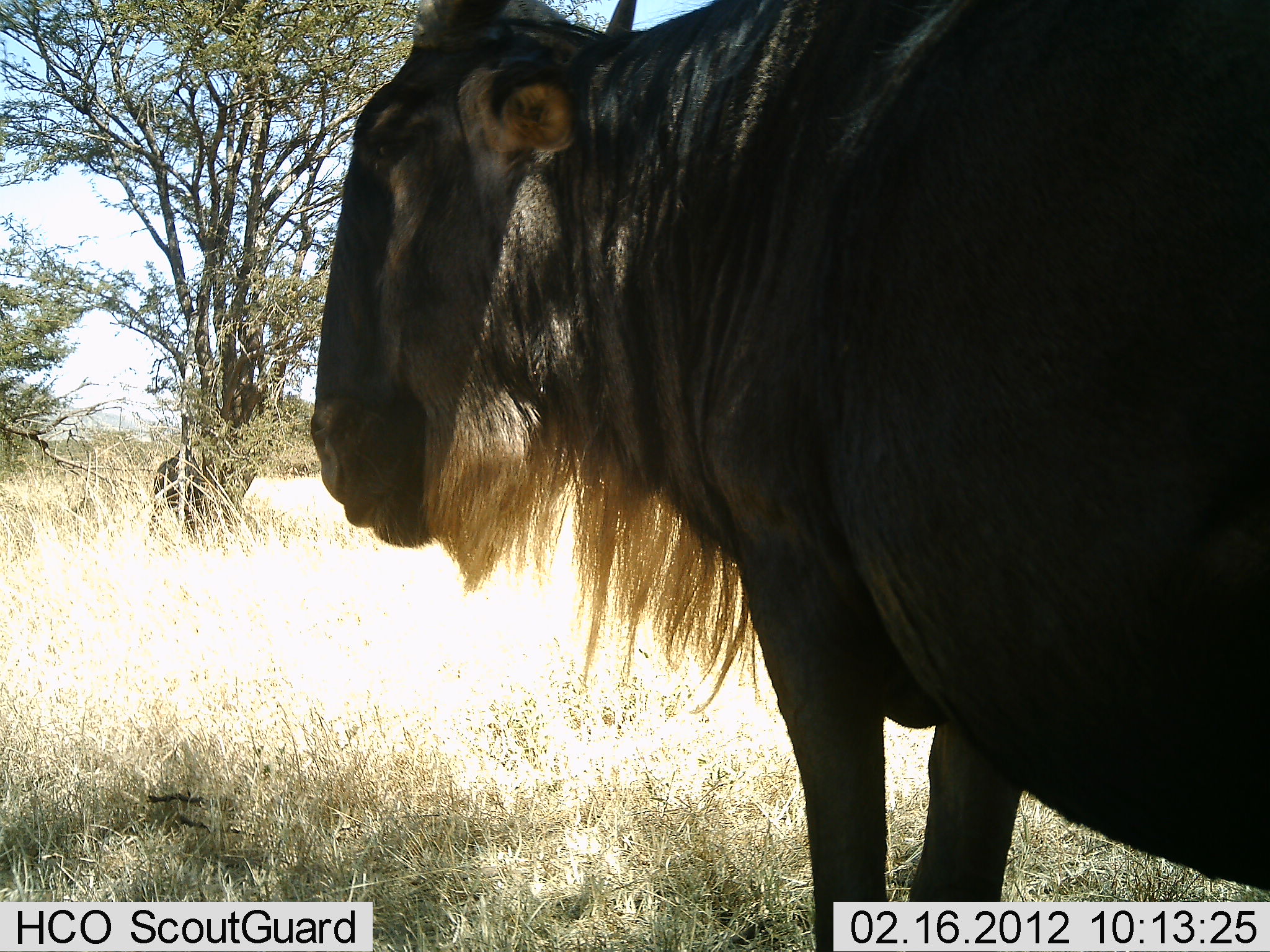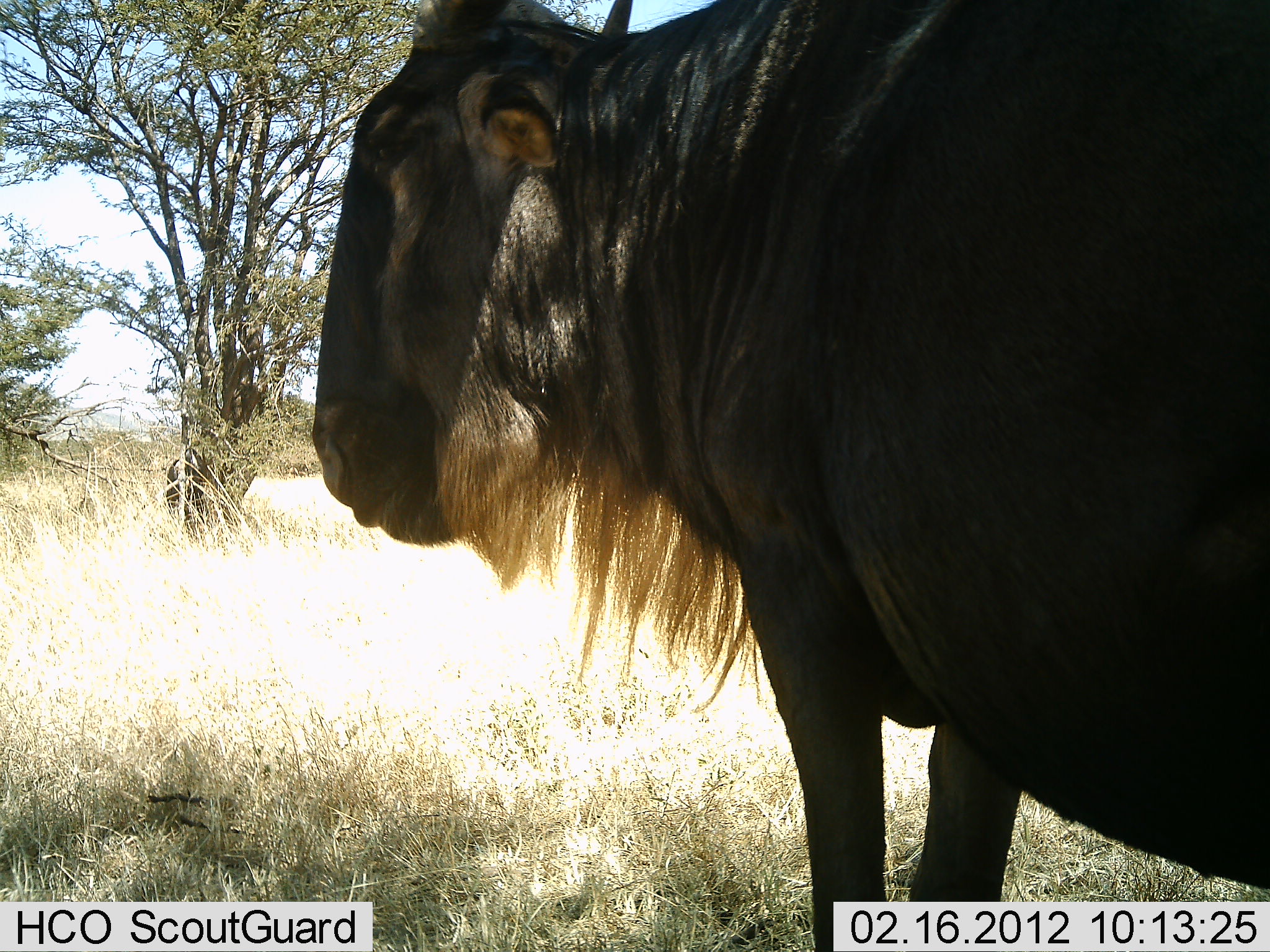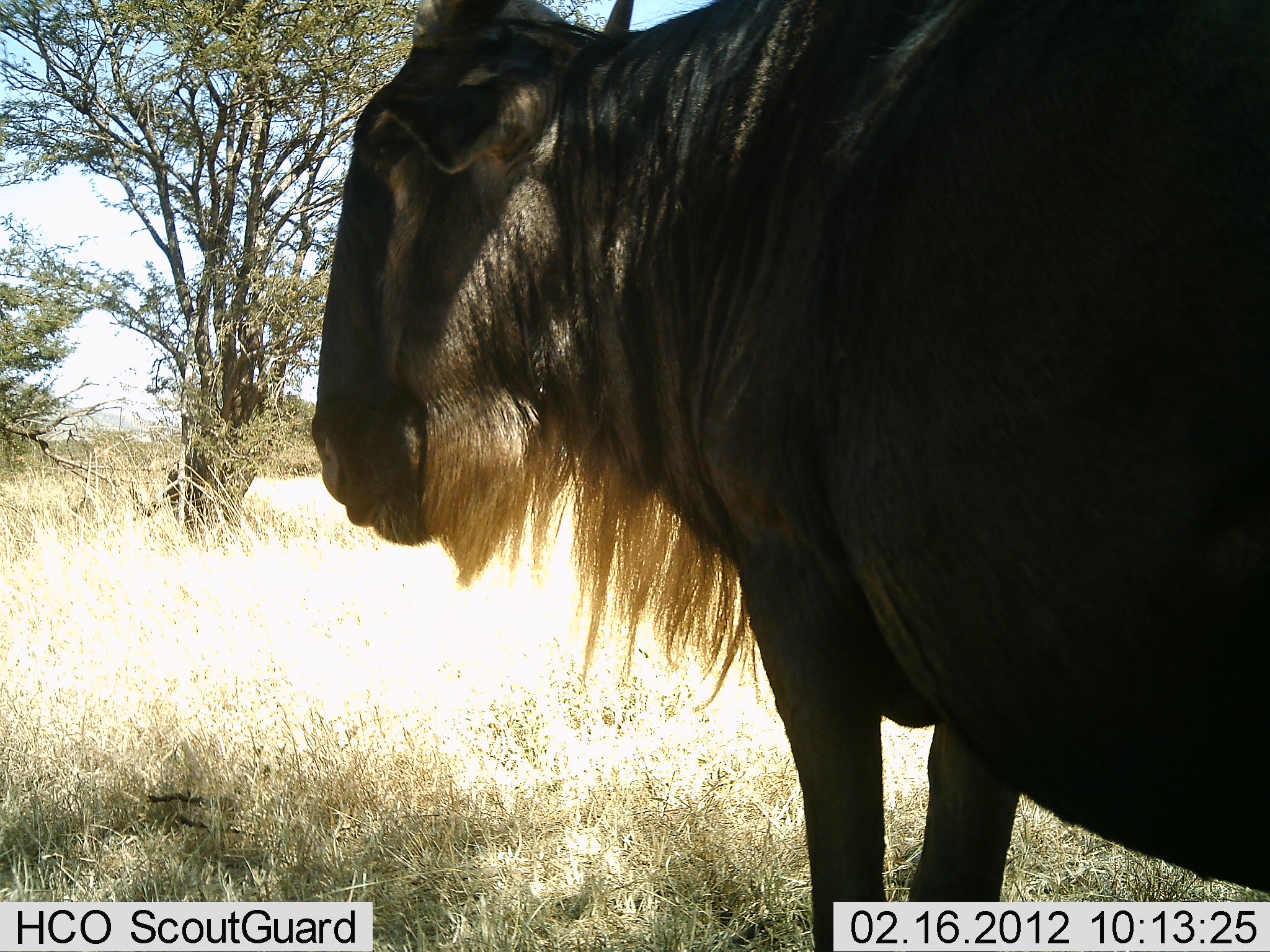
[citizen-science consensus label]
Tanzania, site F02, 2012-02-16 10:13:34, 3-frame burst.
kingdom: Animalia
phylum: Chordata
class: Mammalia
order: Artiodactyla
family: Bovidae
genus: Connochaetes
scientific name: Connochaetes taurinus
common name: blue wildebeest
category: wildebeest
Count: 2.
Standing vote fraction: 100%.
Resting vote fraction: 0%.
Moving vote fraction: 11%.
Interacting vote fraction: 0%.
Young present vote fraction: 0%.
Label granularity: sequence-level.